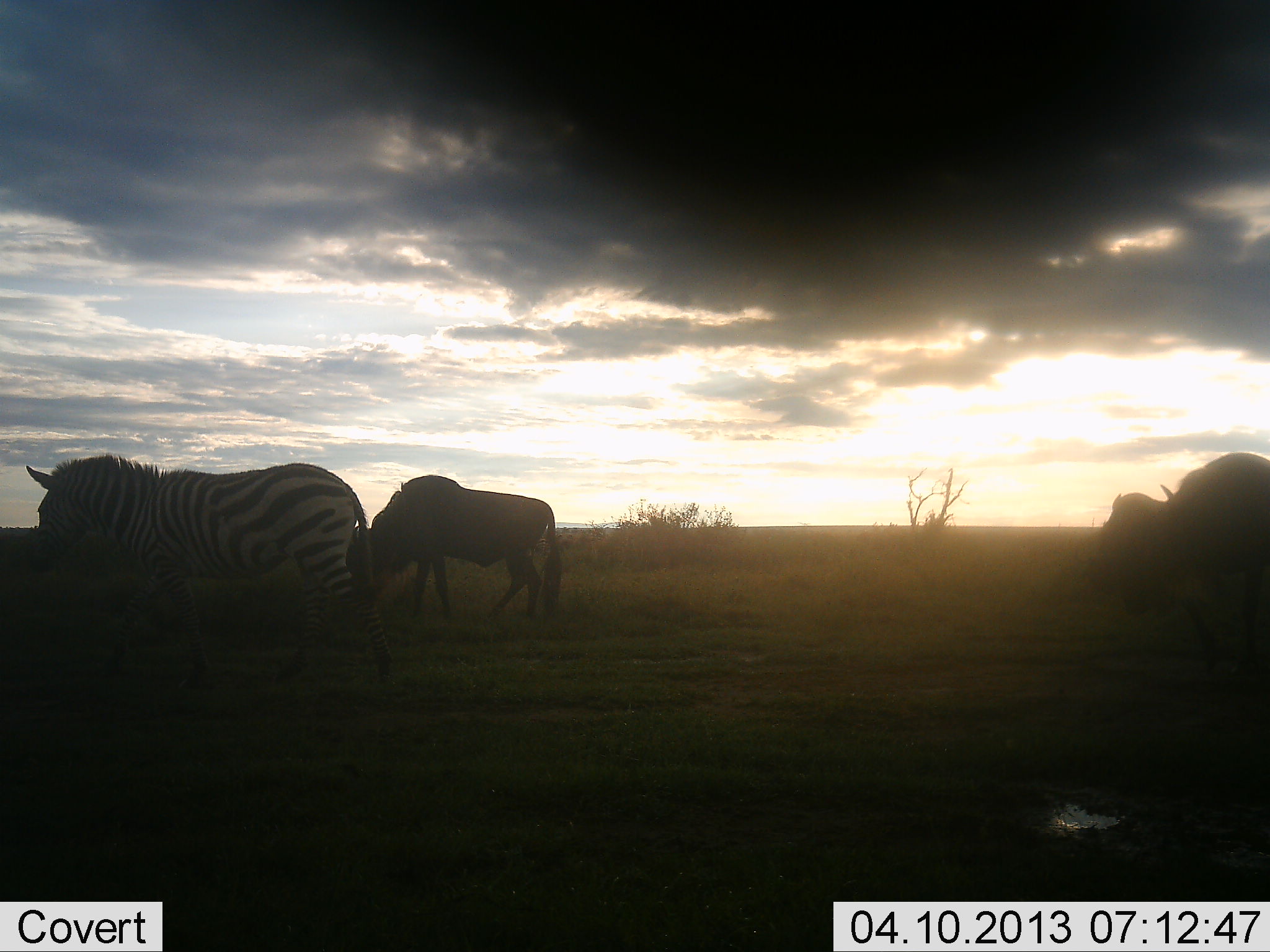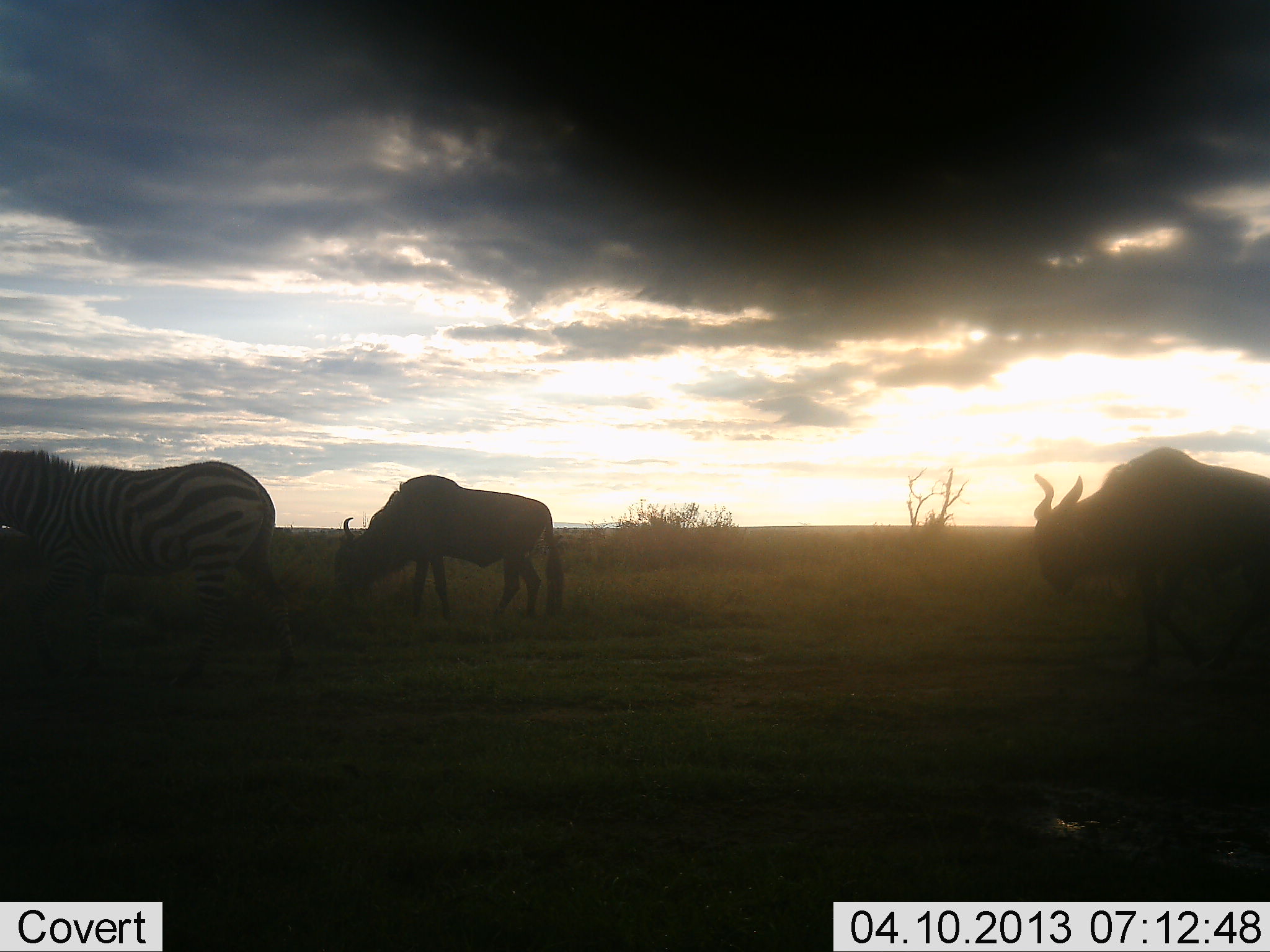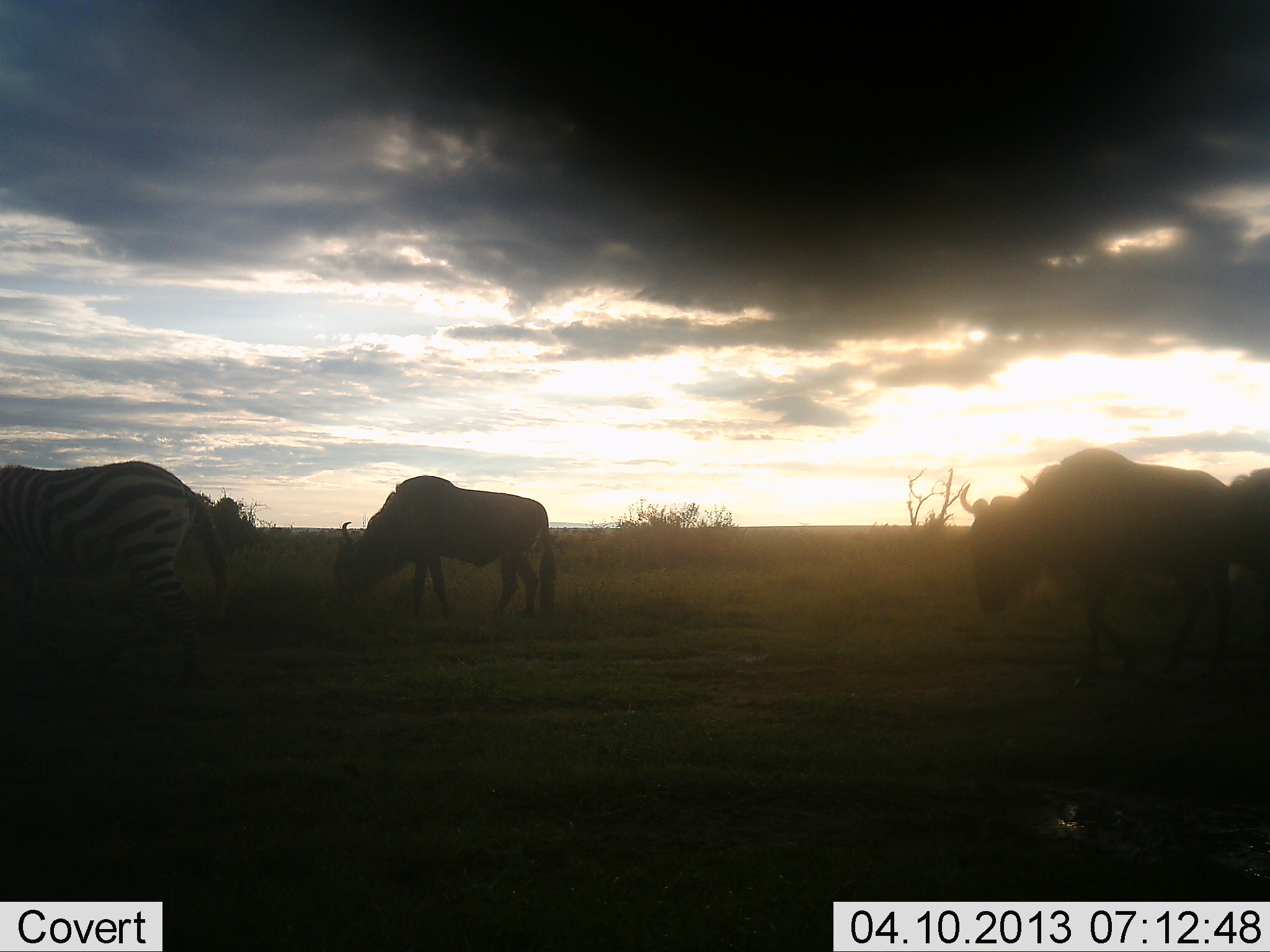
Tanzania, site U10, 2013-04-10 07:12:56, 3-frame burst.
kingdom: Animalia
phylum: Chordata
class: Mammalia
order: Artiodactyla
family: Bovidae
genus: Connochaetes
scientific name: Connochaetes taurinus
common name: blue wildebeest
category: wildebeest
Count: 2.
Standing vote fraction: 20%.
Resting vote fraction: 0%.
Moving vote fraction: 70%.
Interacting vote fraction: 0%.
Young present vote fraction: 0%.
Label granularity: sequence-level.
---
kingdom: Animalia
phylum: Chordata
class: Mammalia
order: Perissodactyla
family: Equidae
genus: Equus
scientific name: Equus quagga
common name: plains zebra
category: zebra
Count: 1.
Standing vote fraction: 16%.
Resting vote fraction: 0%.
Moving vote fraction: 84%.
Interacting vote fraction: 0%.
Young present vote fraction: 0%.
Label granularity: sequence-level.